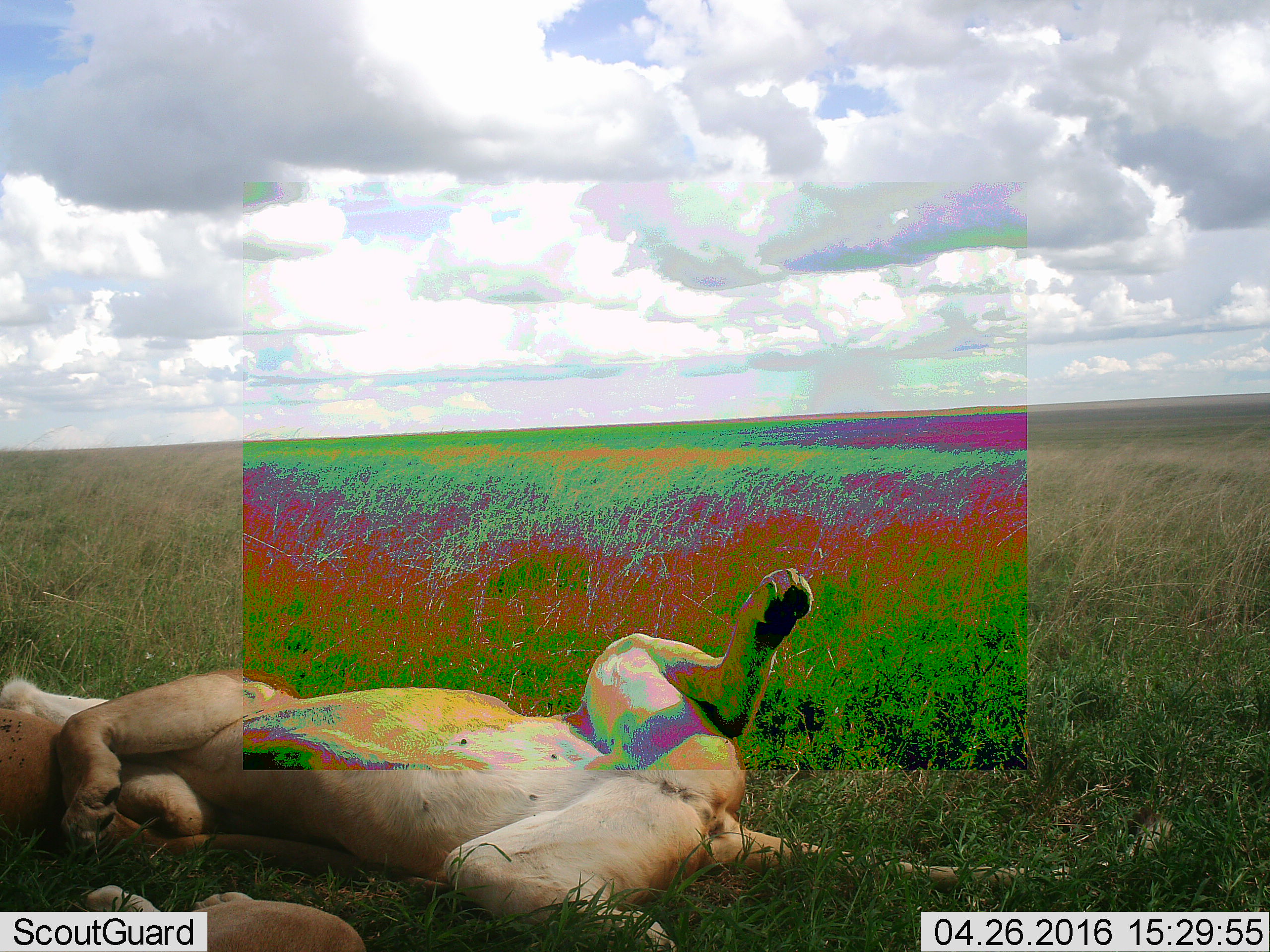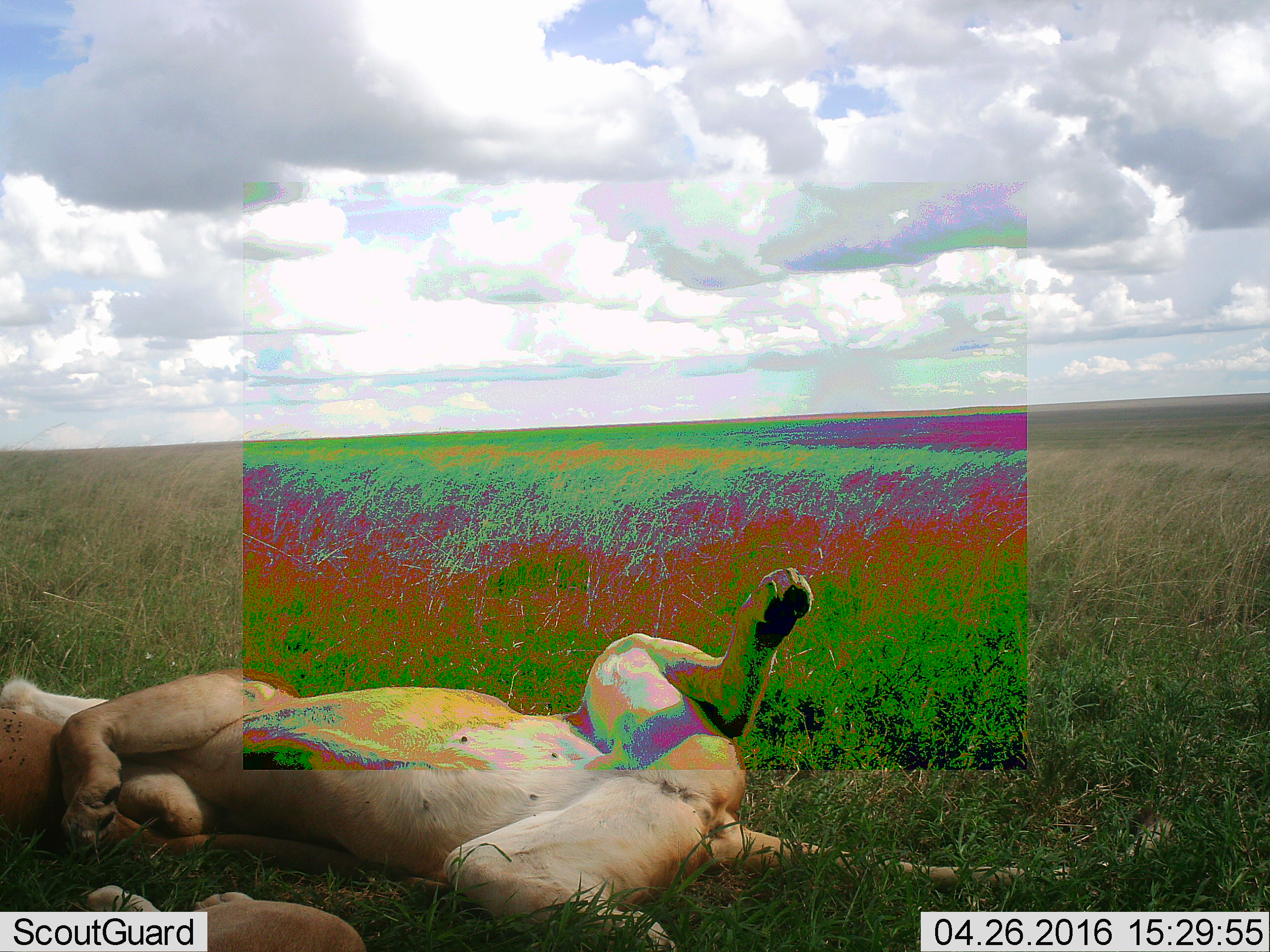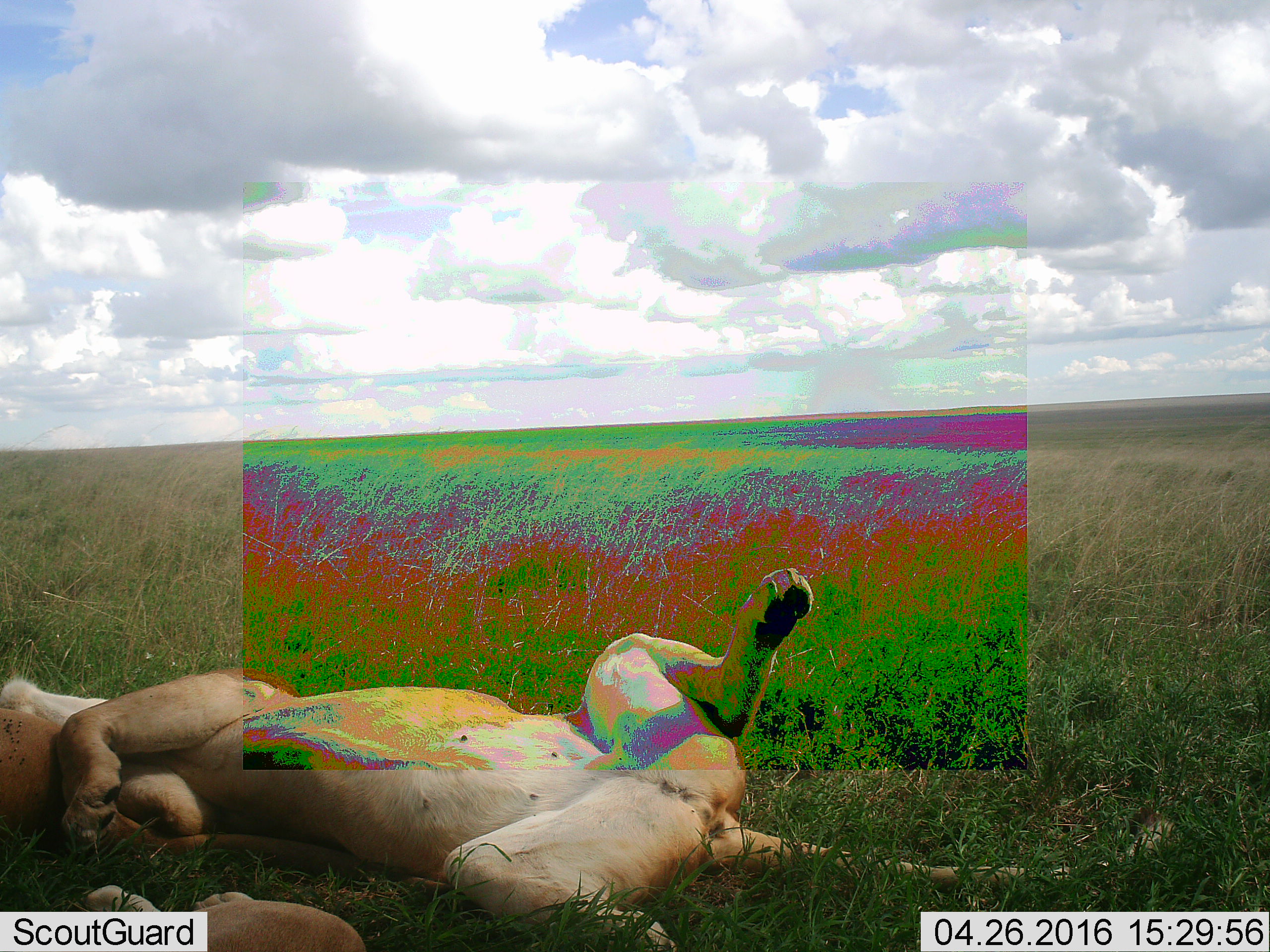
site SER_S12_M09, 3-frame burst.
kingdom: Animalia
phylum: Chordata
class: Mammalia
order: Carnivora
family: Felidae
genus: Panthera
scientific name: Panthera leo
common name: lion female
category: lionfemale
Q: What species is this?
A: Lionfemale (lion female) (Panthera leo).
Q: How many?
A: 2.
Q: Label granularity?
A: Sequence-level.